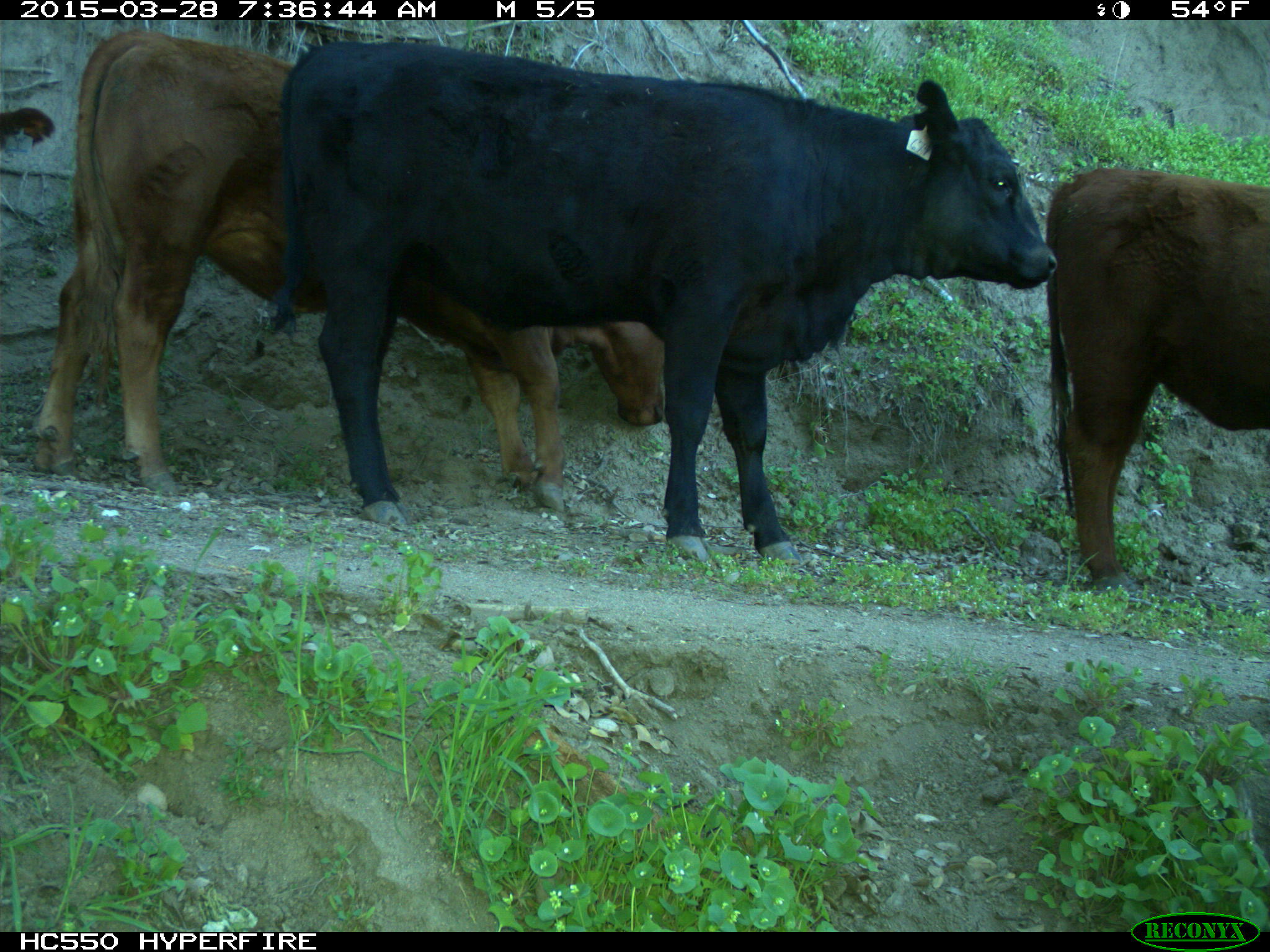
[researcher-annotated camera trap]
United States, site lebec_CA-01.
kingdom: Animalia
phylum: Chordata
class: Mammalia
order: Artiodactyla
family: Bovidae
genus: Bos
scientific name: Bos taurus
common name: domestic cow